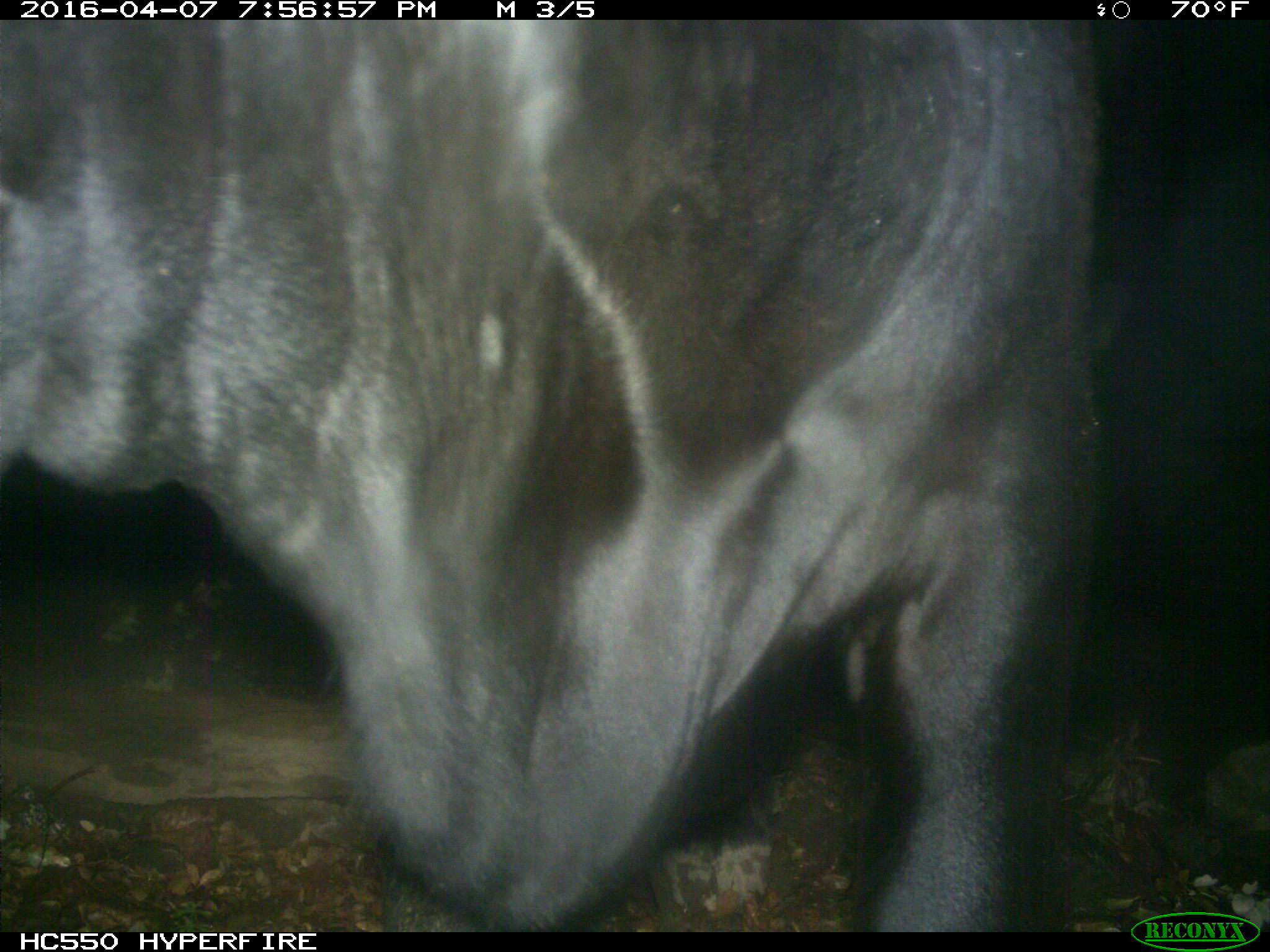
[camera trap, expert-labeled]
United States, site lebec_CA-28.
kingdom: Animalia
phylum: Chordata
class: Mammalia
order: Artiodactyla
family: Bovidae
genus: Bos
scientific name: Bos taurus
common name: domestic cow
Bos taurus (domestic cow).